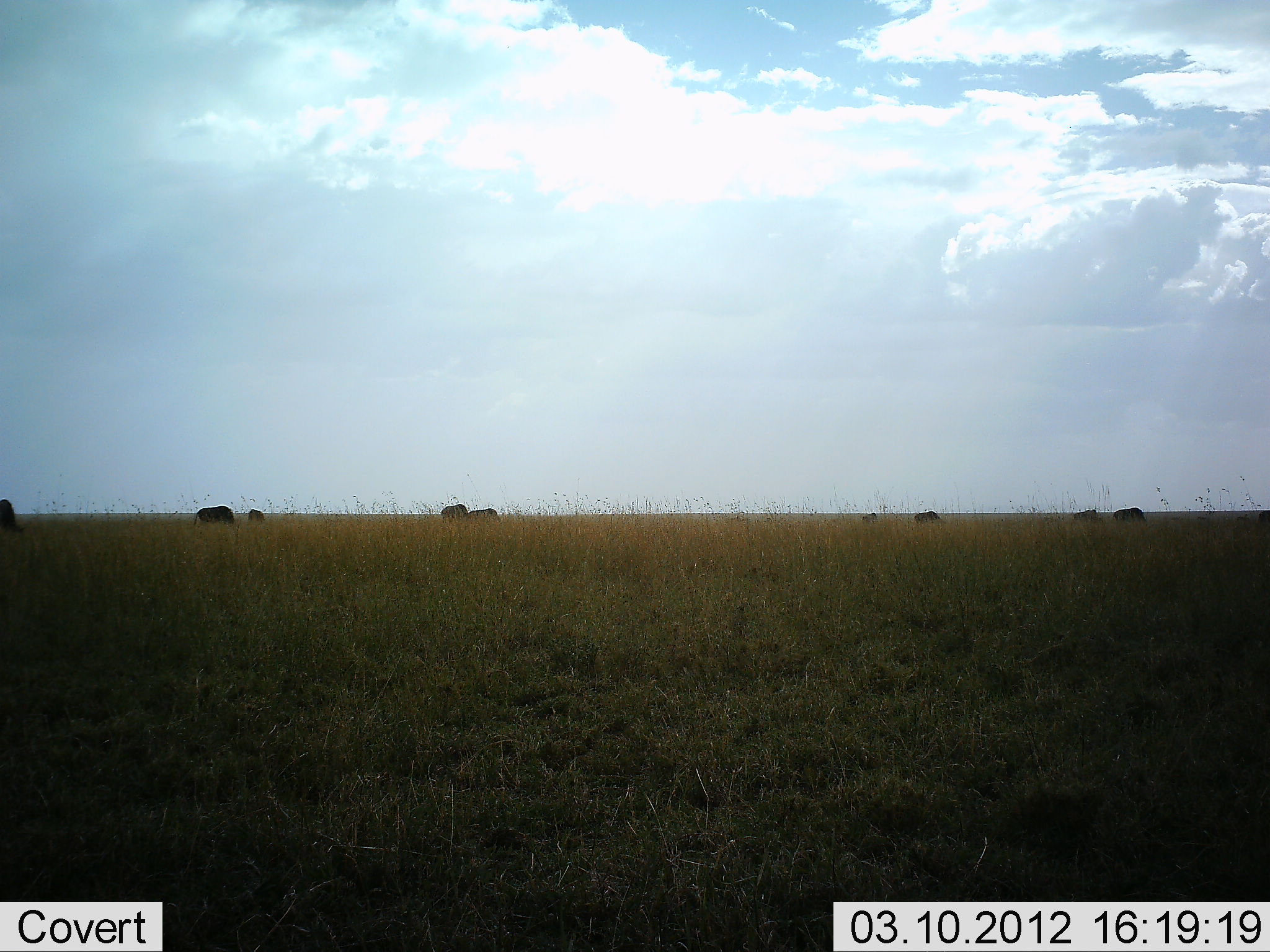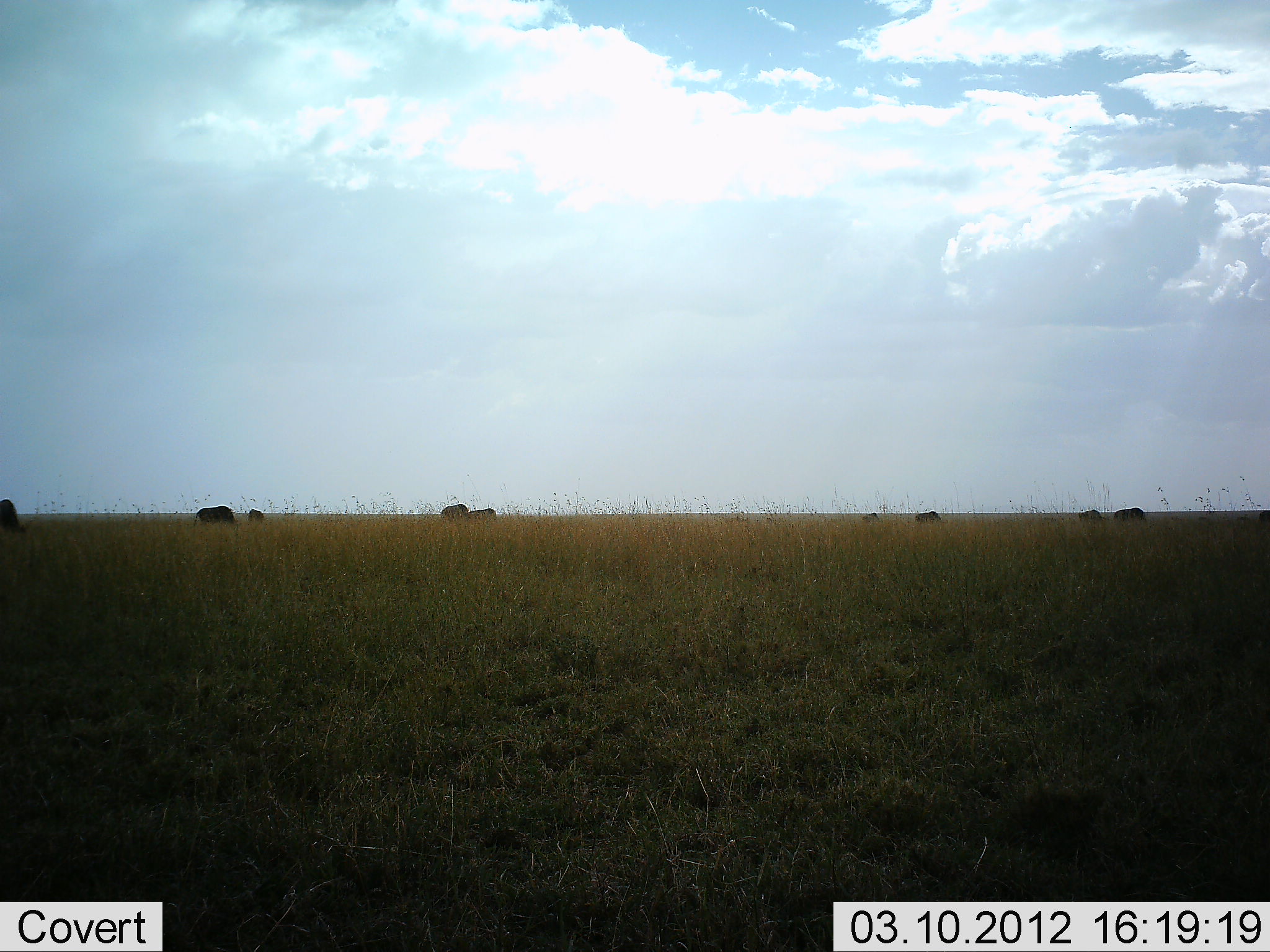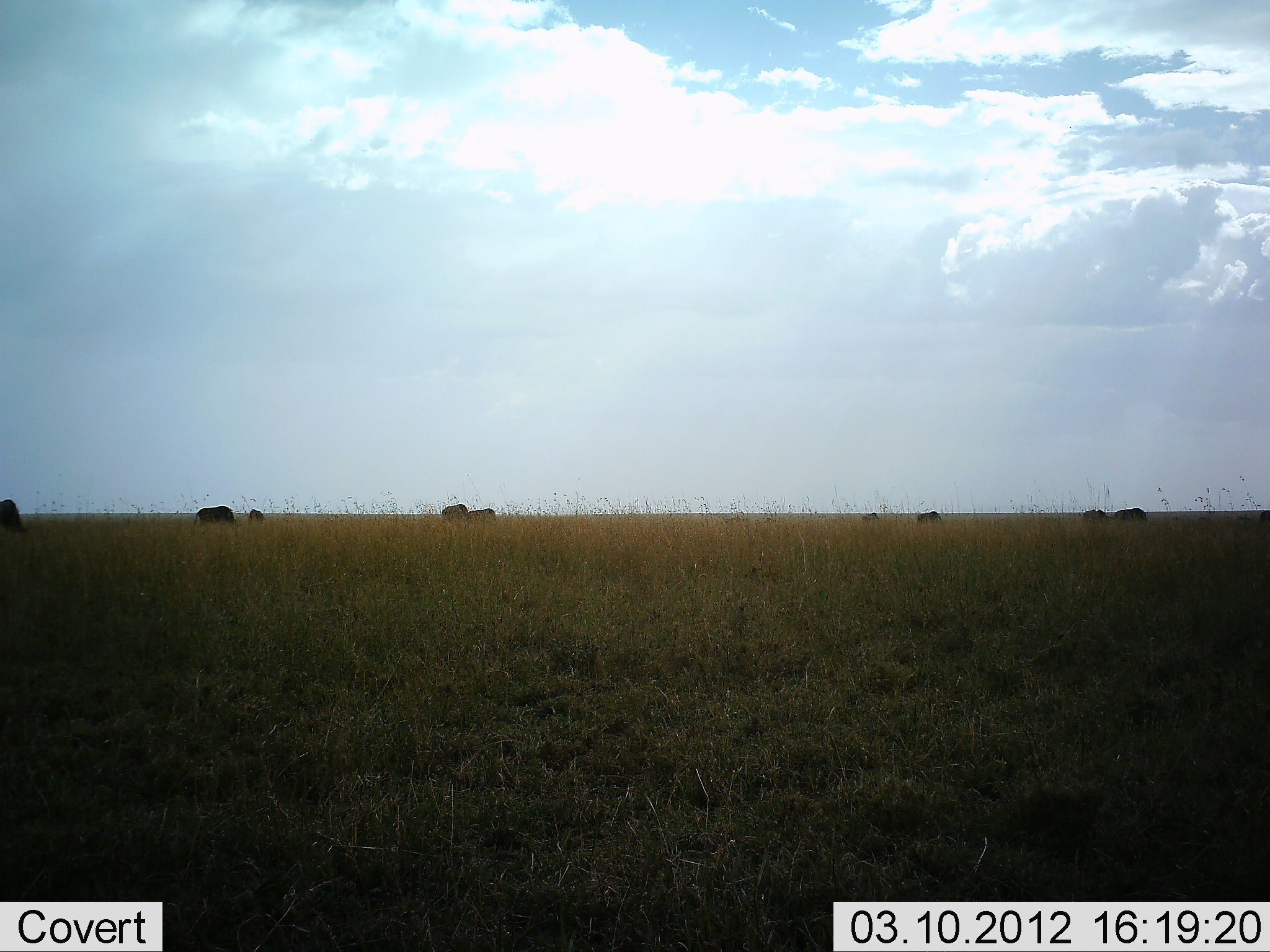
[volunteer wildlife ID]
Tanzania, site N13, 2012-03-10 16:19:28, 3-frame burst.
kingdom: Animalia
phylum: Chordata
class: Mammalia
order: Artiodactyla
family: Bovidae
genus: Connochaetes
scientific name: Connochaetes taurinus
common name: blue wildebeest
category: wildebeest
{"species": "wildebeest (blue wildebeest) (Connochaetes taurinus)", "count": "9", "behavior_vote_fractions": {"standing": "67%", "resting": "0%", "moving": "0%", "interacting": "0%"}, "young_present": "8%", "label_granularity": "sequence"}